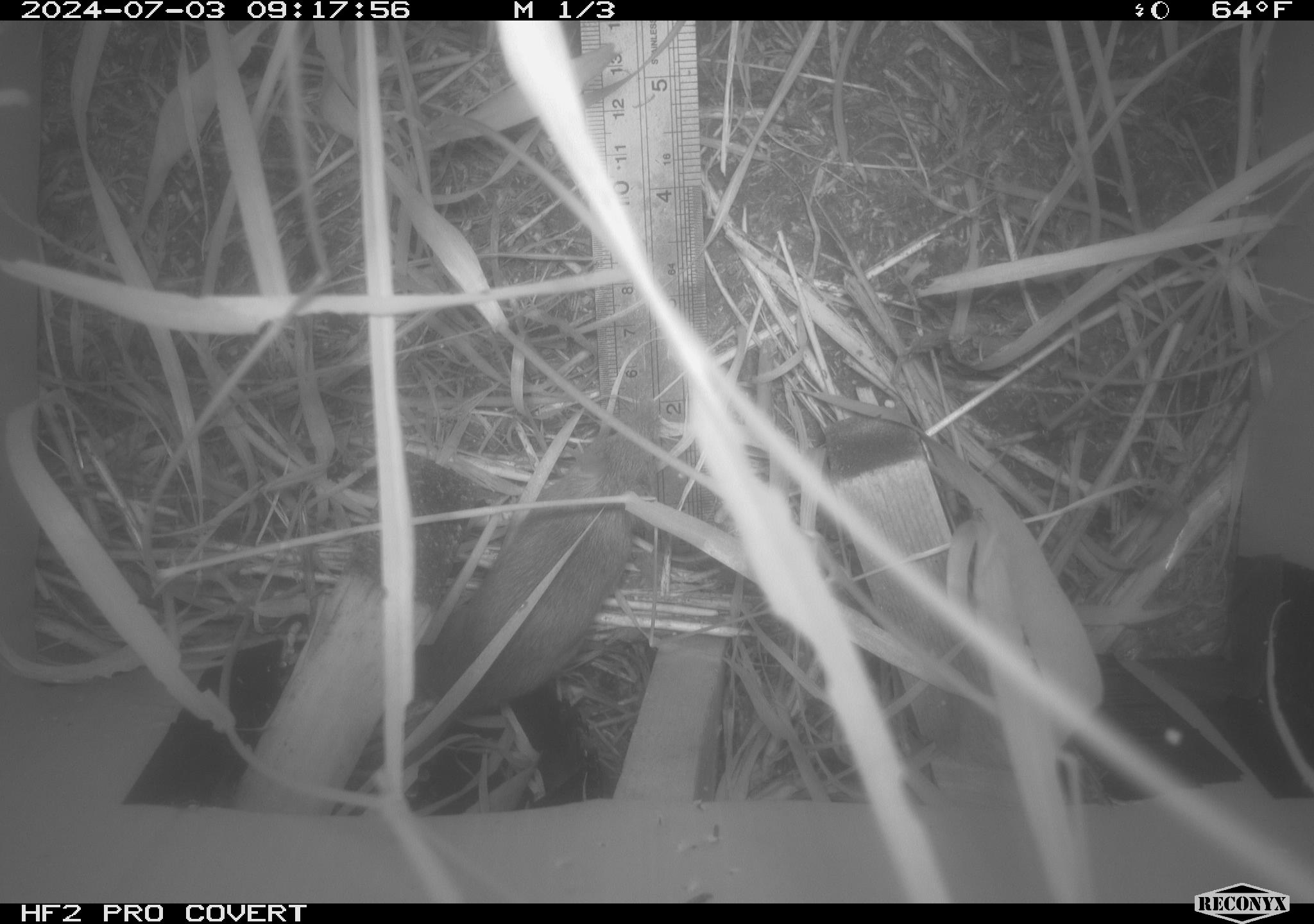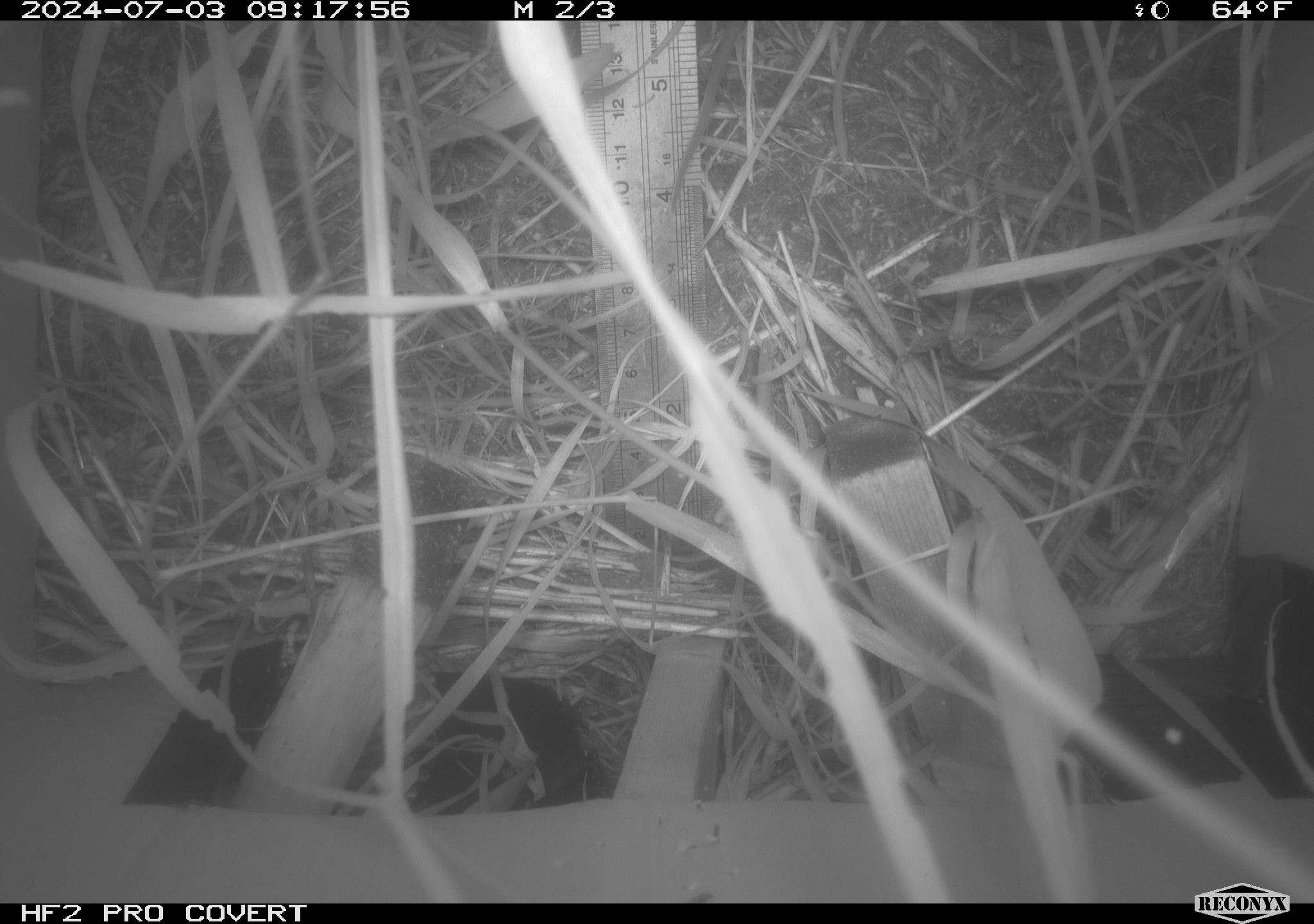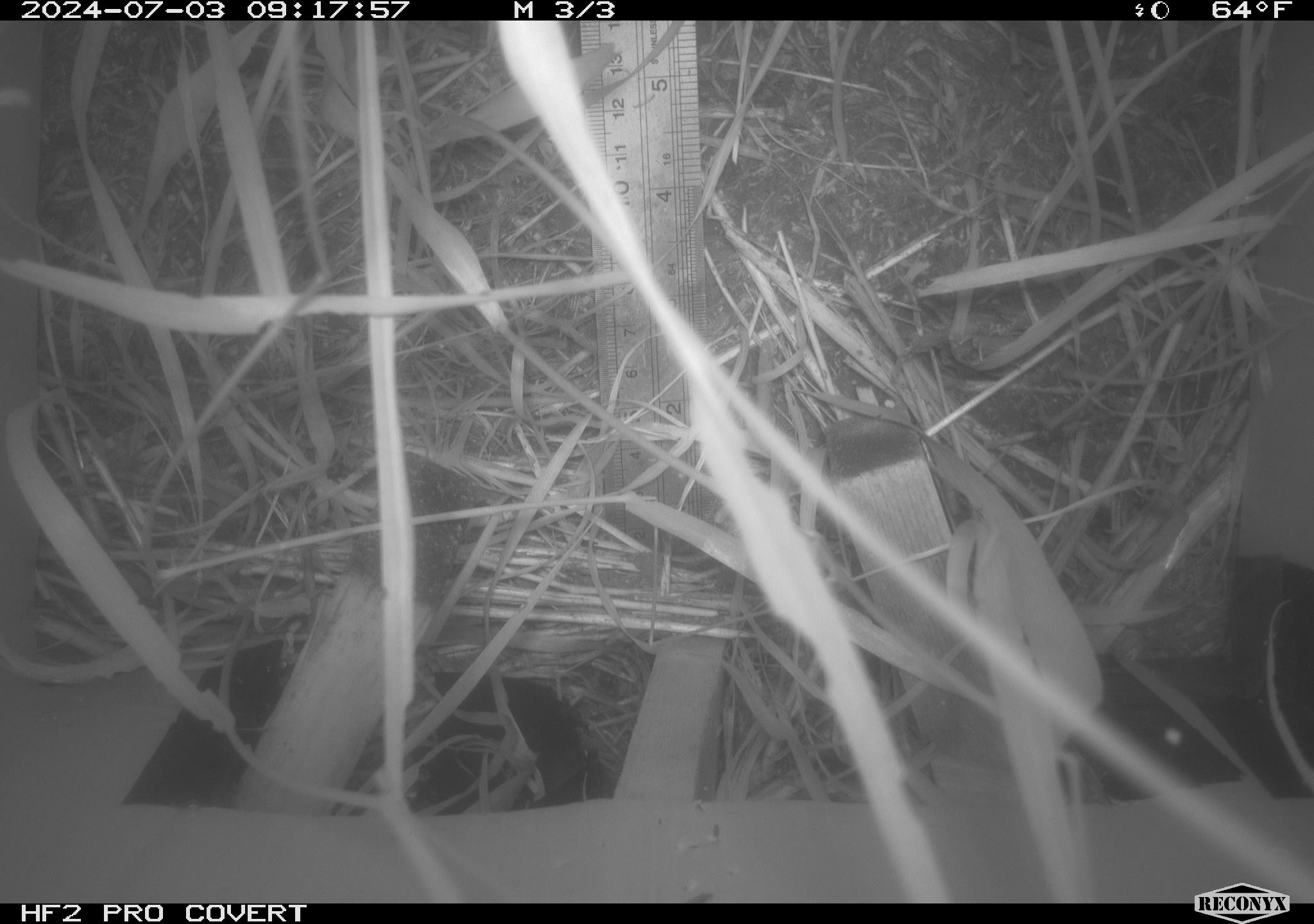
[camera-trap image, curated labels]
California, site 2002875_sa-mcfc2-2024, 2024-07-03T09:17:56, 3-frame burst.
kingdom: Animalia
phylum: Chordata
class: Mammalia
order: Rodentia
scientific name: Rodentia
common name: rodent